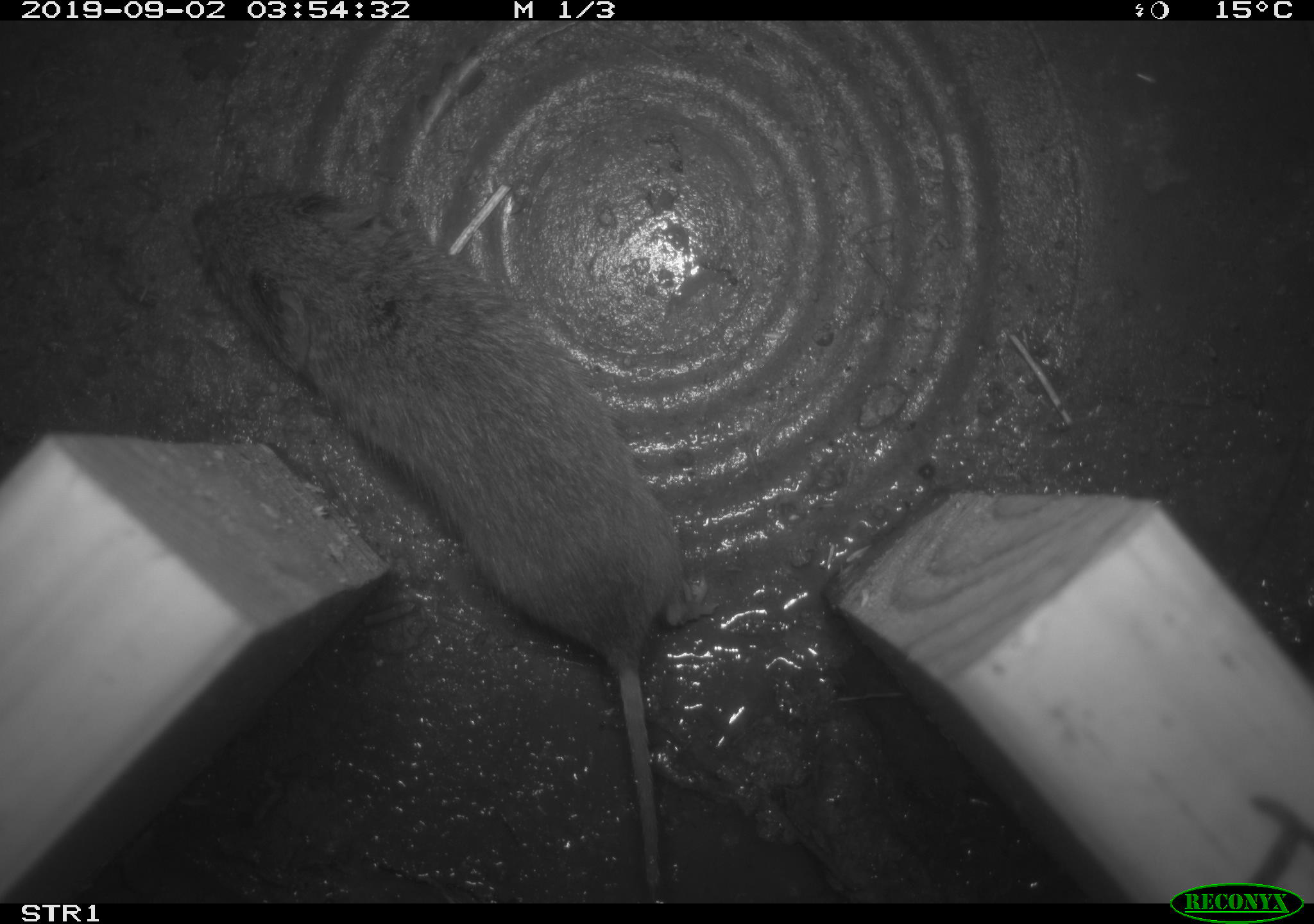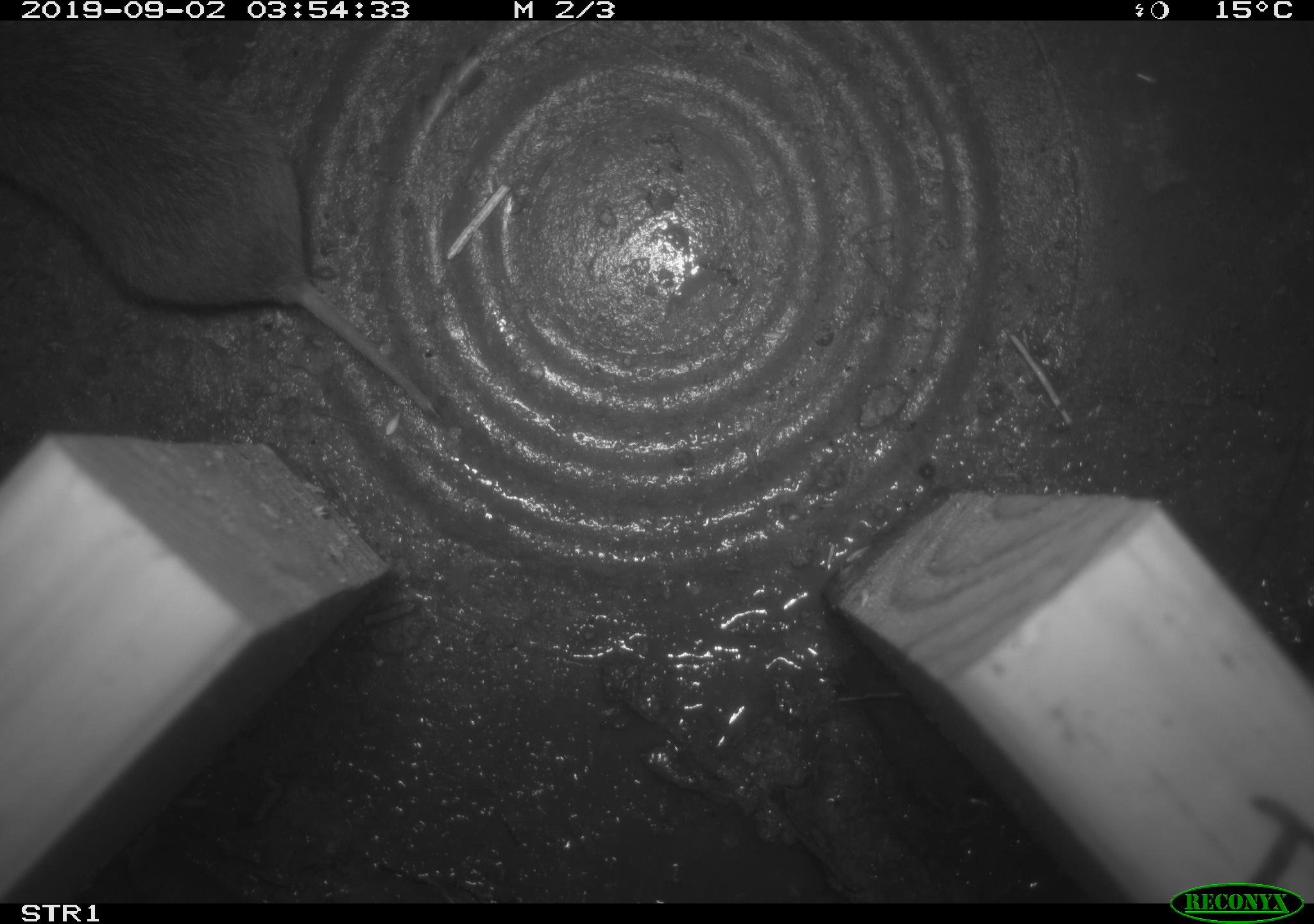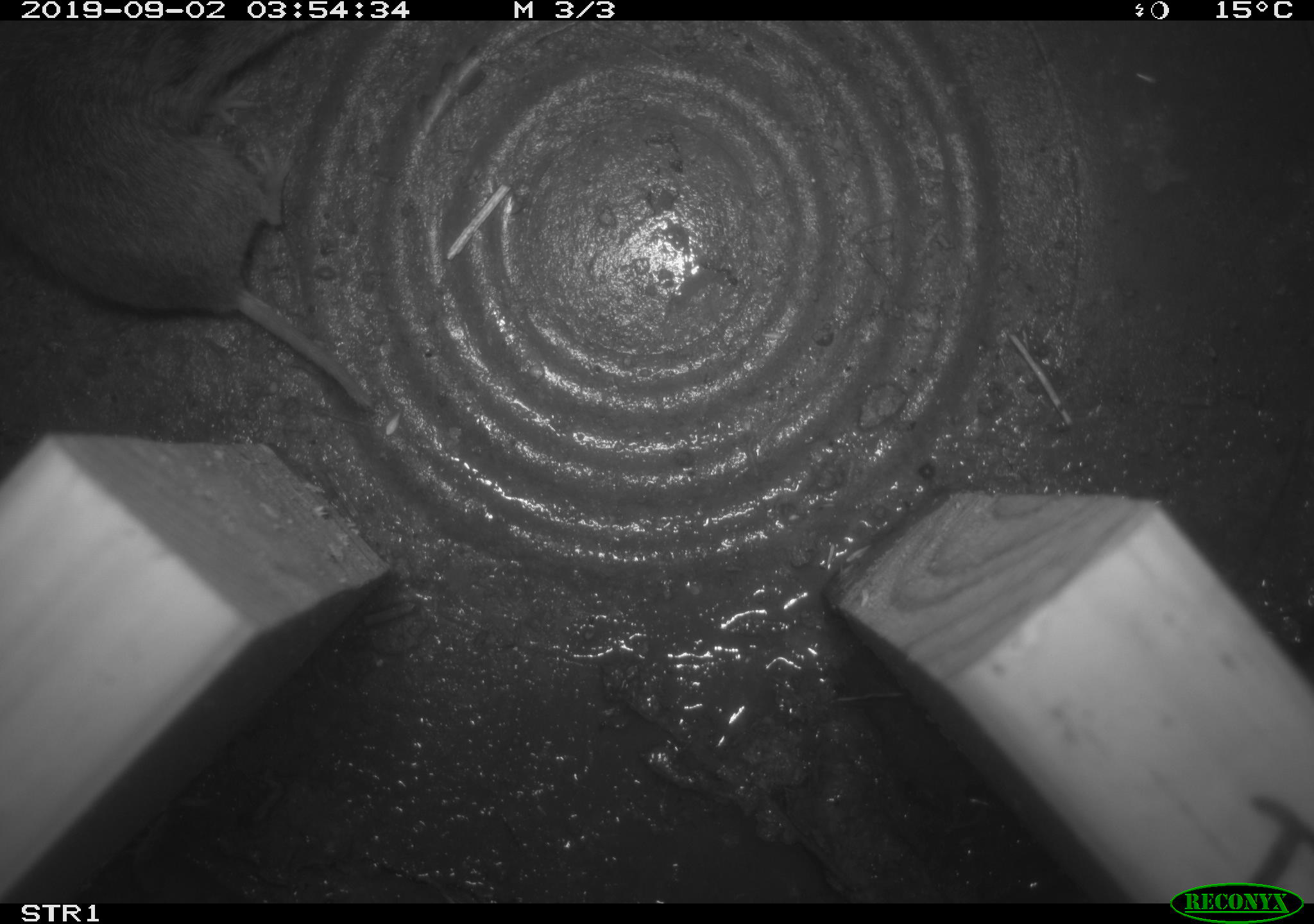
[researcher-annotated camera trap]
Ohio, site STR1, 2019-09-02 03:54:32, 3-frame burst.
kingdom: Animalia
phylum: Chordata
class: Mammalia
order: Rodentia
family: Cricetidae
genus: Microtus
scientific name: Microtus pennsylvanicus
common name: meadow vole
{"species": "meadow vole (Microtus pennsylvanicus)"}